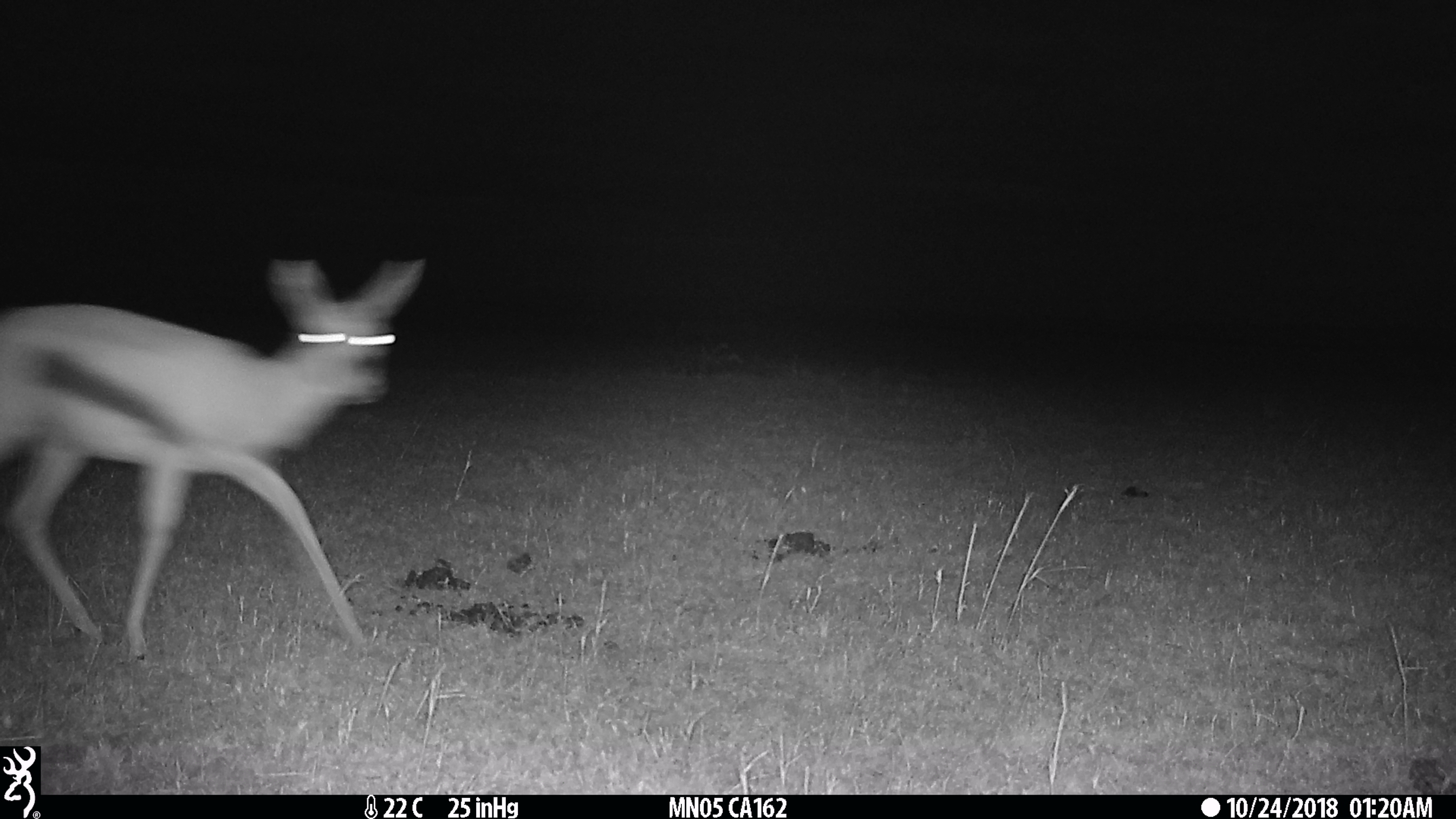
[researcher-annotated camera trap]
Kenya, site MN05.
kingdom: Animalia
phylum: Chordata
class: Mammalia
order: Artiodactyla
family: Bovidae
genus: Eudorcas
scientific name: Eudorcas thomsonii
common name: thomon's gazelle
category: gazelle thomsons